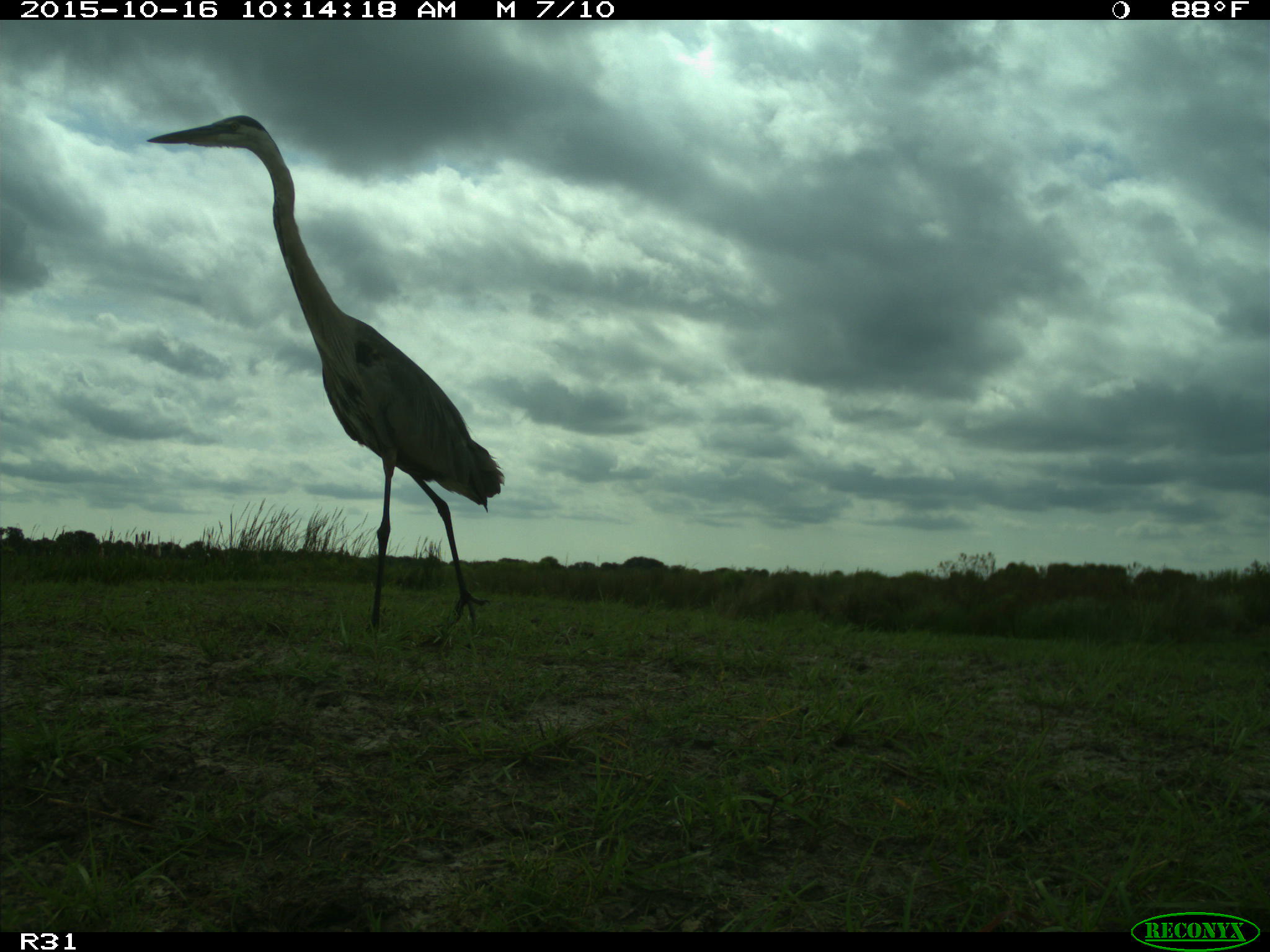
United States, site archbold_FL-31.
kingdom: Animalia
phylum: Chordata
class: Aves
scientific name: Aves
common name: birds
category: unidentified bird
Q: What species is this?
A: Unidentified bird (birds) (Aves).